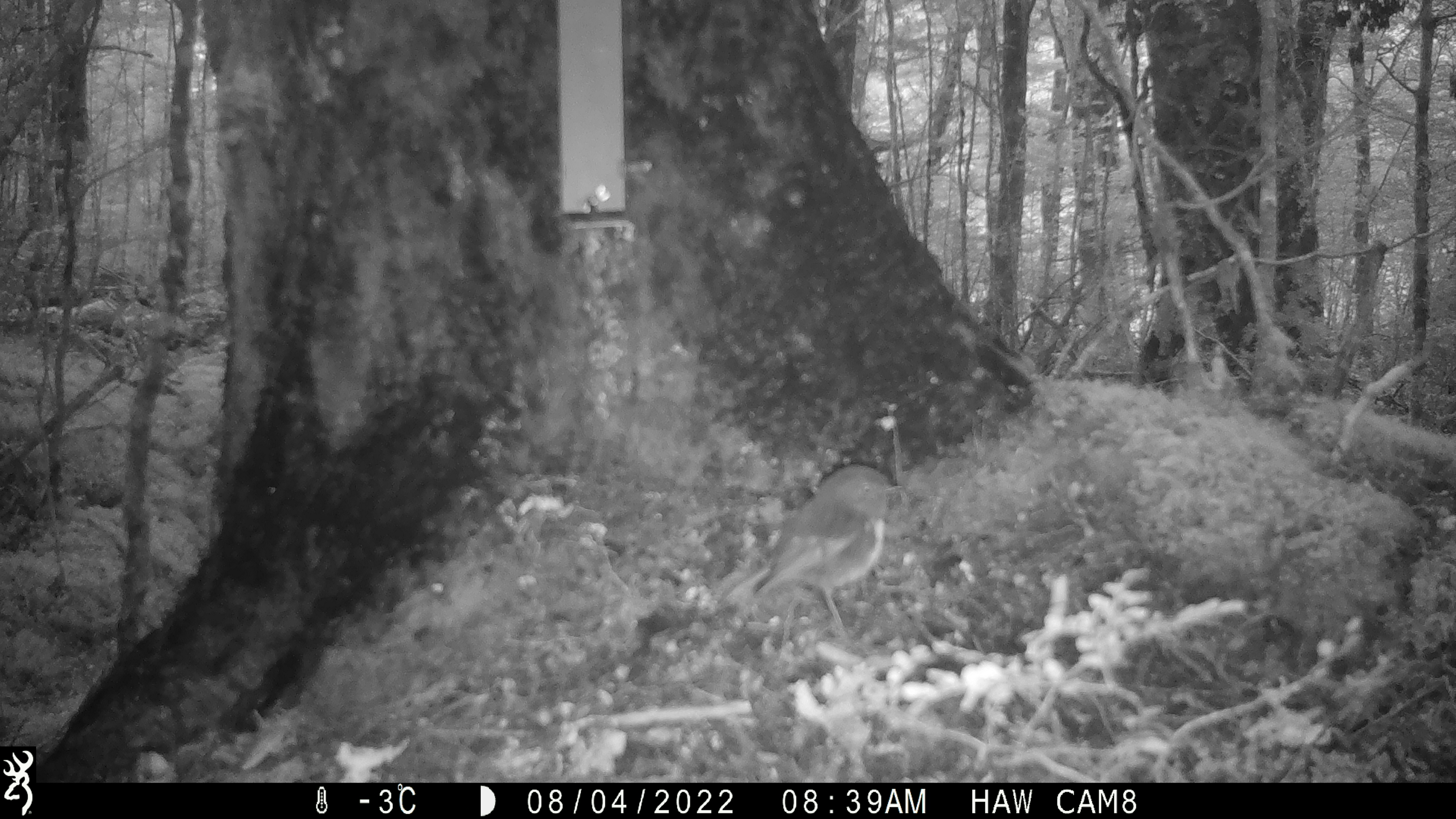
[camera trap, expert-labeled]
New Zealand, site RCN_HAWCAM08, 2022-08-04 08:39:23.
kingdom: Animalia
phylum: Chordata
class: Aves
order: Passeriformes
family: Petroicidae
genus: Petroica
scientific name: Petroica australis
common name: new zealand robin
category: robin